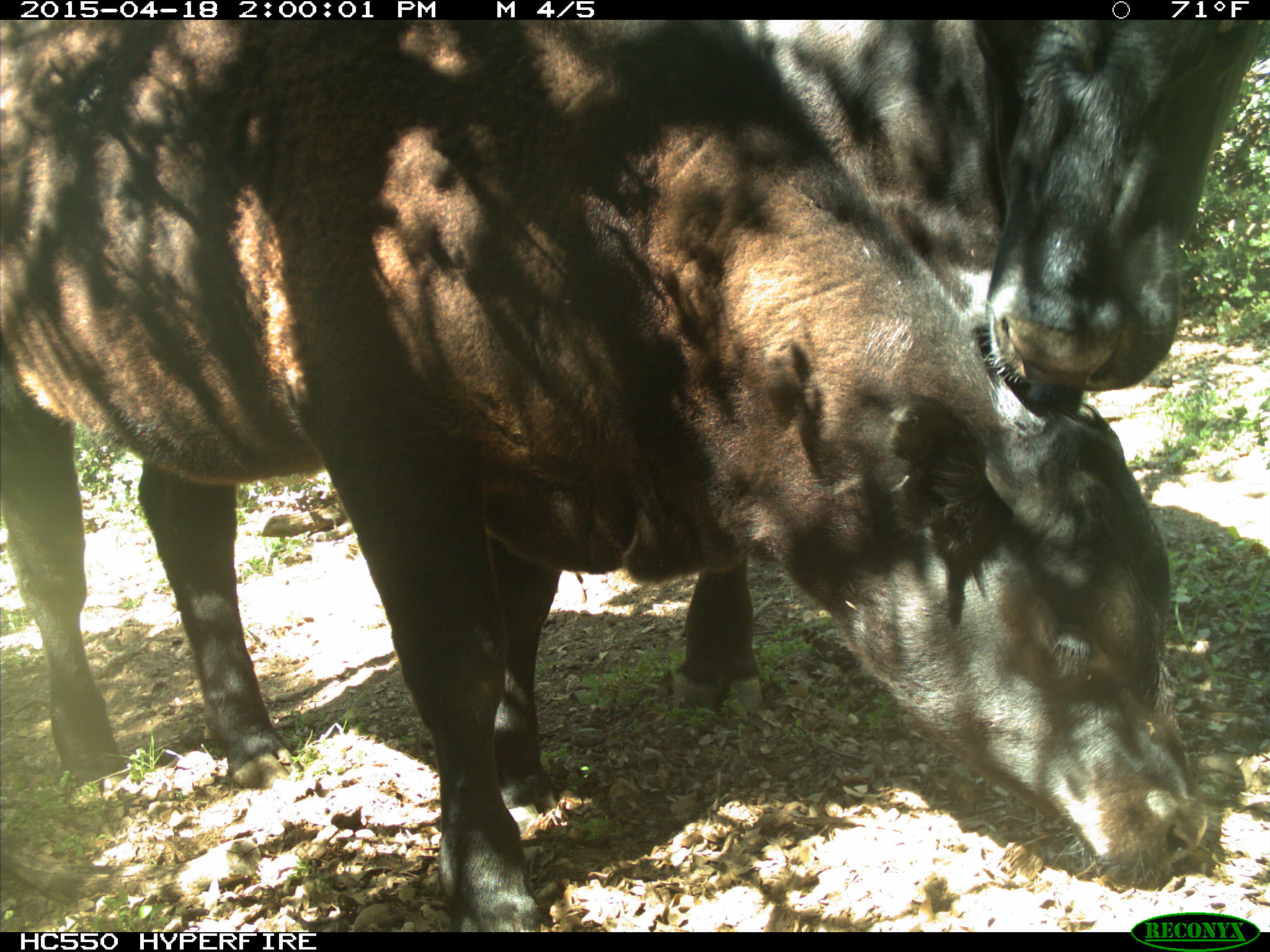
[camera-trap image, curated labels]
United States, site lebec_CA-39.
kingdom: Animalia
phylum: Chordata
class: Mammalia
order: Artiodactyla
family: Bovidae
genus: Bos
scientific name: Bos taurus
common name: domestic cow